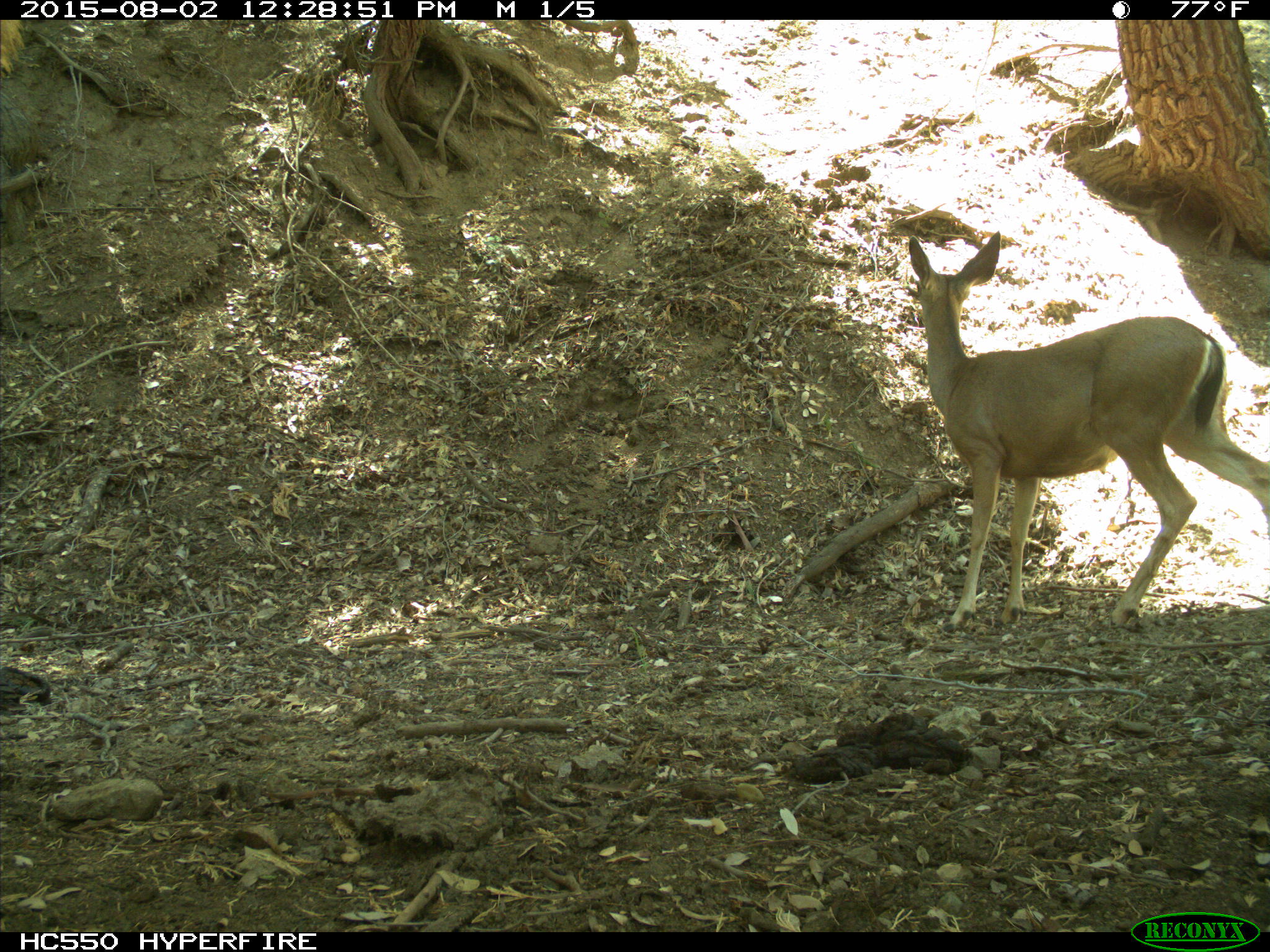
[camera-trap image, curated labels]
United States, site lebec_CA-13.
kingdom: Animalia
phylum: Chordata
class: Mammalia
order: Artiodactyla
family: Cervidae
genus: Odocoileus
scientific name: Odocoileus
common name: deer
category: unidentified deer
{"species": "unidentified deer (deer) (Odocoileus)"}